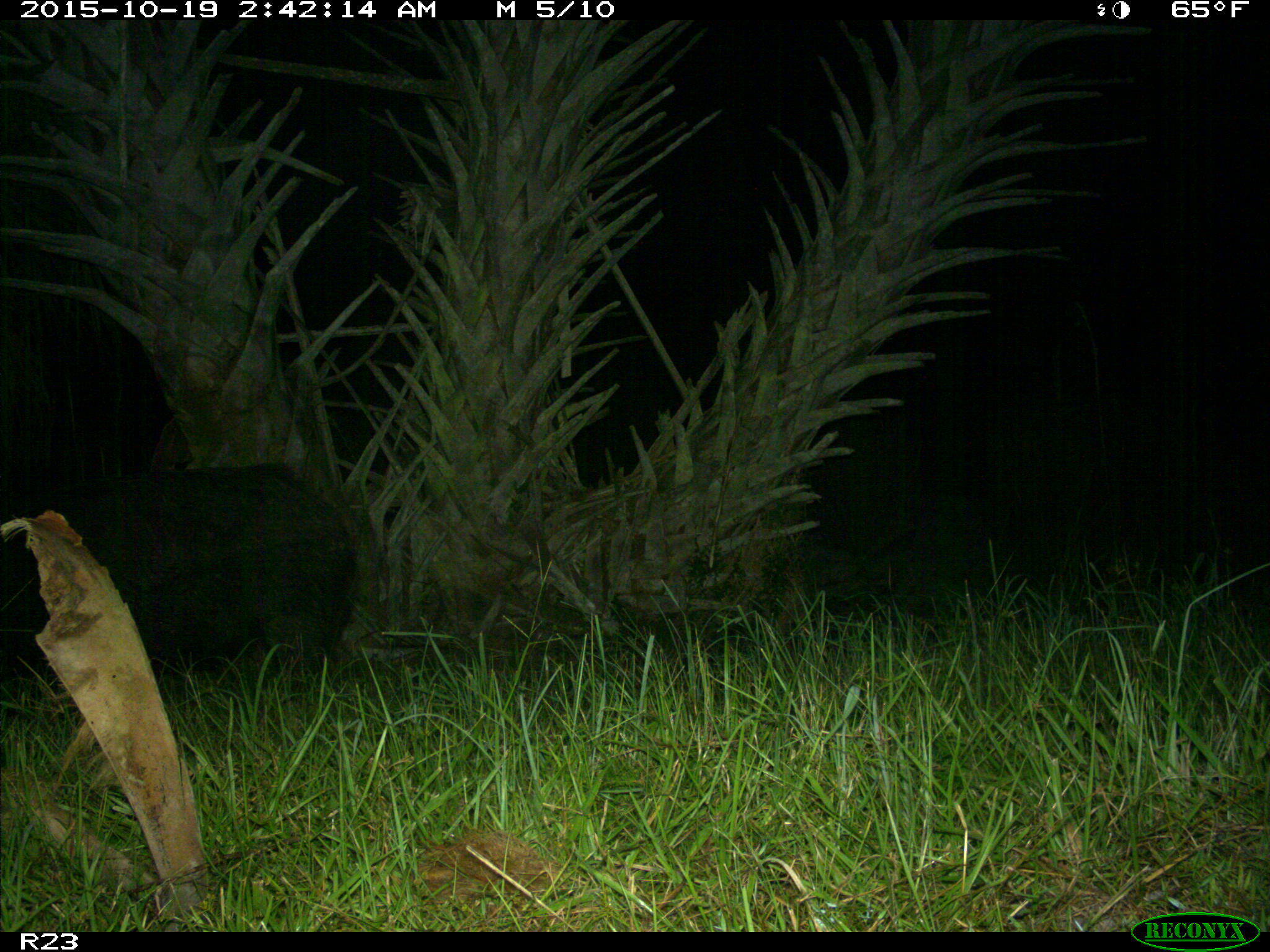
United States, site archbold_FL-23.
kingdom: Animalia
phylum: Chordata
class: Mammalia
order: Artiodactyla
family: Suidae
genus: Sus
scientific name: Sus scrofa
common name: wild boar